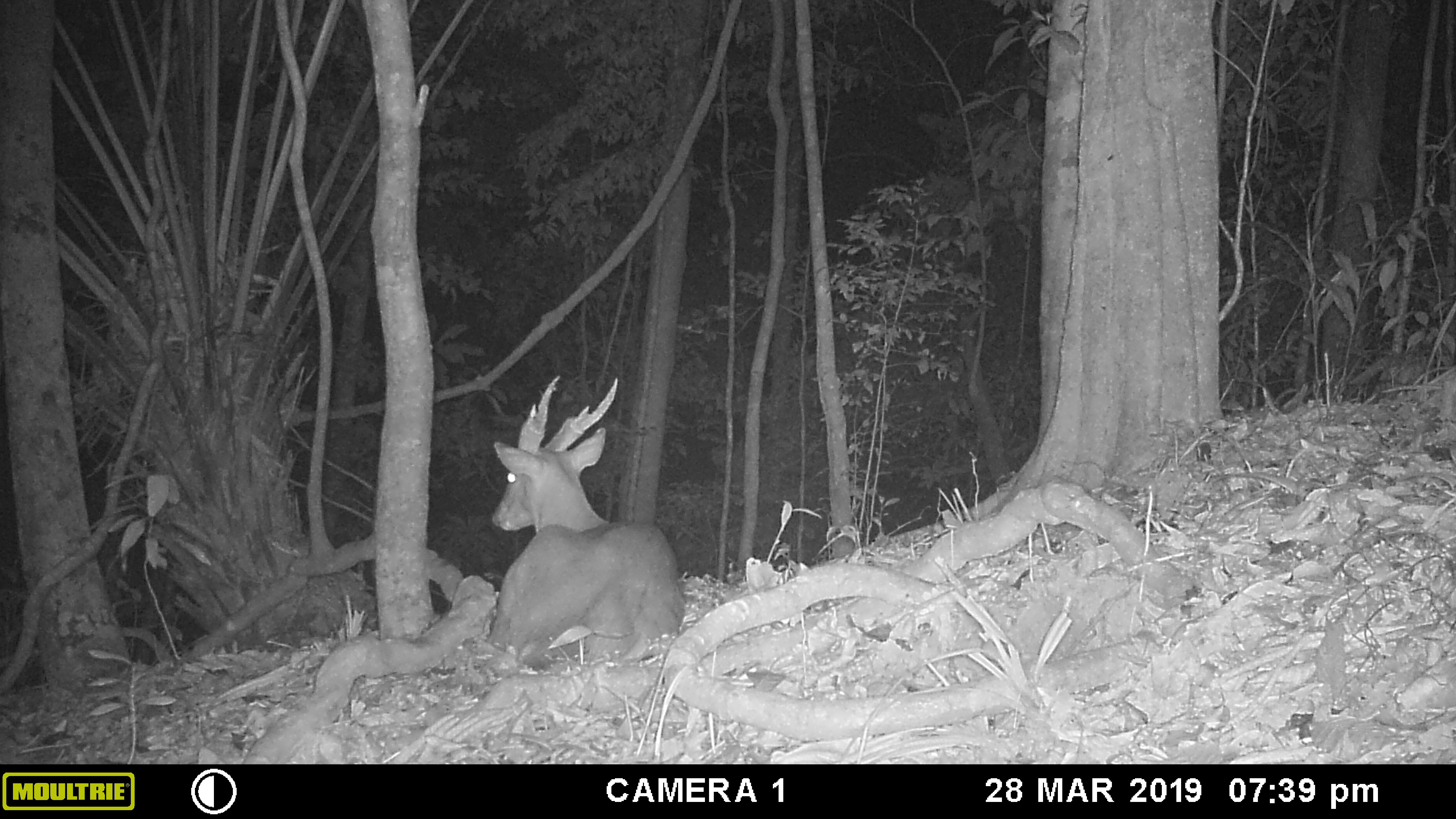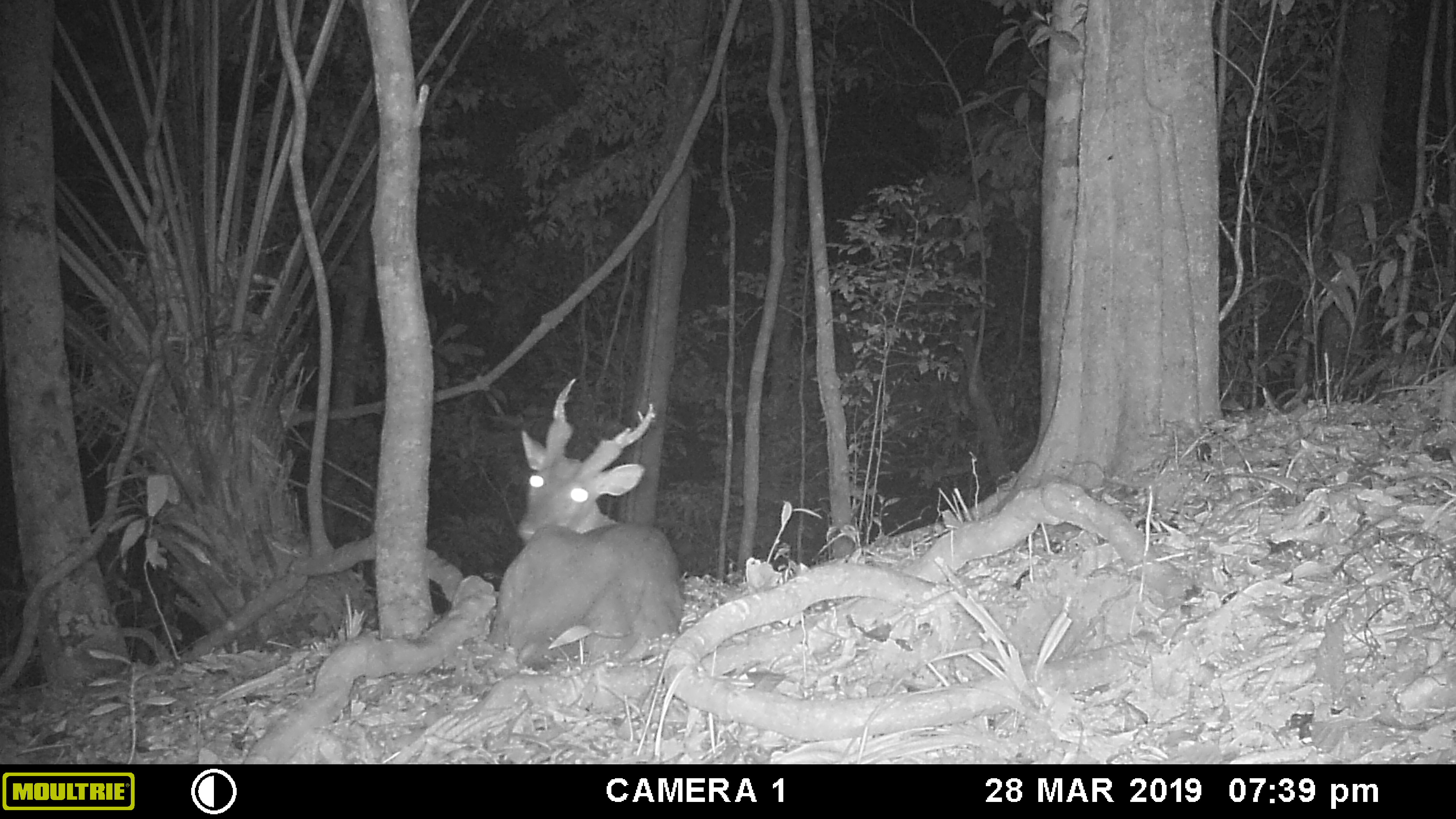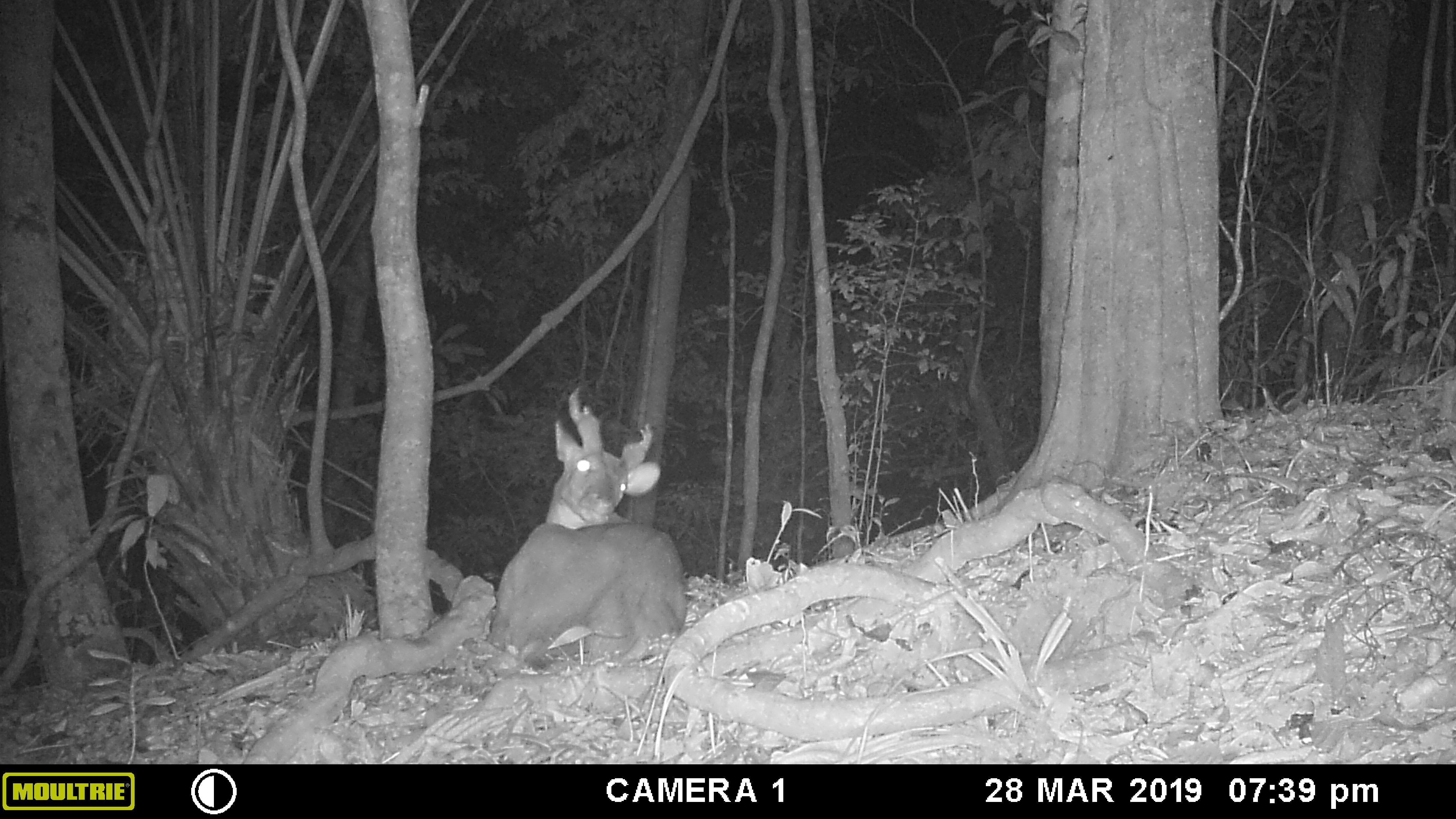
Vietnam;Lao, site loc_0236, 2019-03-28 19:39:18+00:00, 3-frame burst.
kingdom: Animalia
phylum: Chordata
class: Mammalia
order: Artiodactyla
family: Cervidae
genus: Muntiacus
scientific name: Muntiacus vuquangensis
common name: large-antlered muntjac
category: large antlered muntjac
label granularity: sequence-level